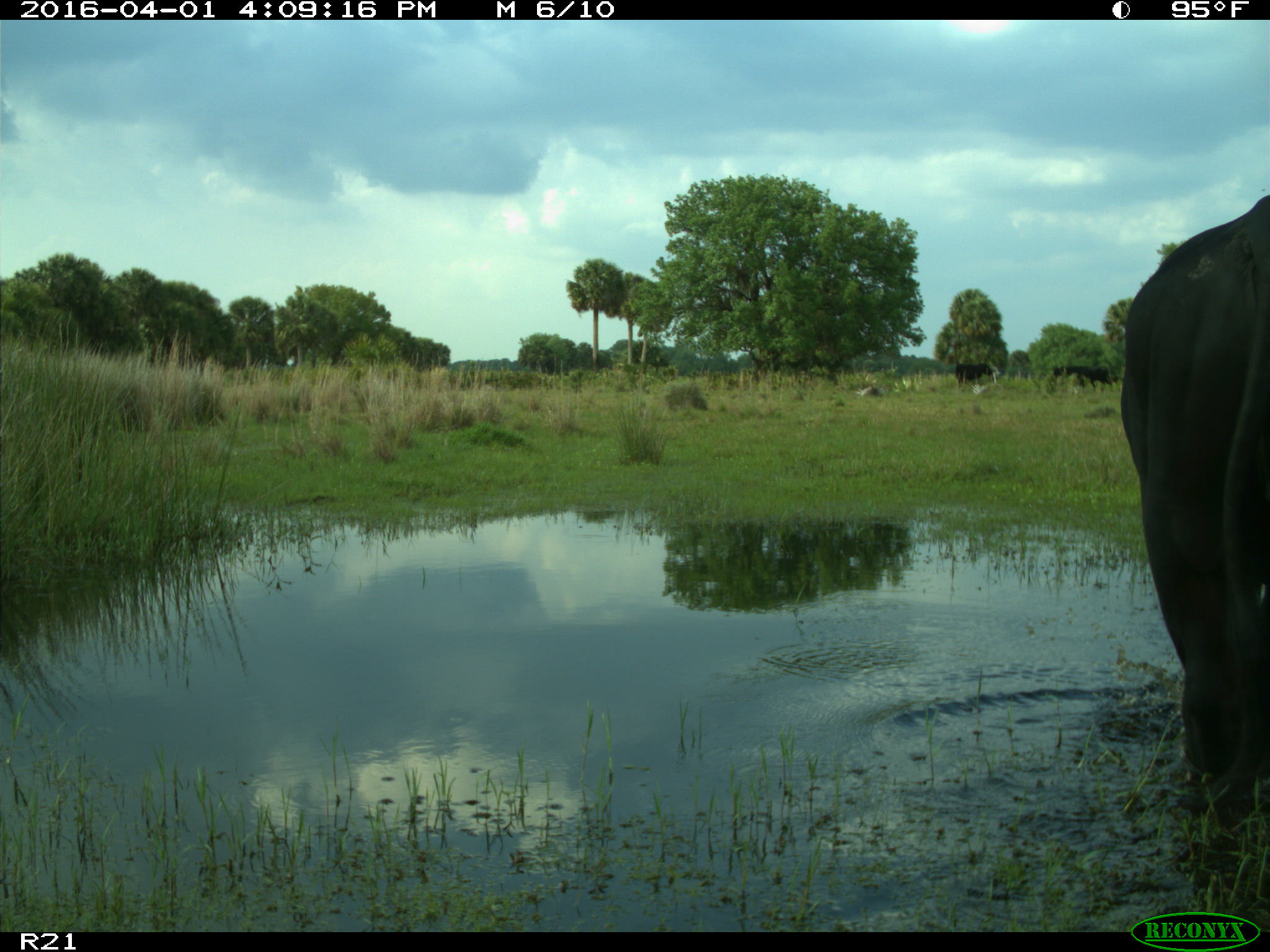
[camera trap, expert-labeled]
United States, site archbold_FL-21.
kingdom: Animalia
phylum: Chordata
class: Mammalia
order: Artiodactyla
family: Bovidae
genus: Bos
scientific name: Bos taurus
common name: domestic cow